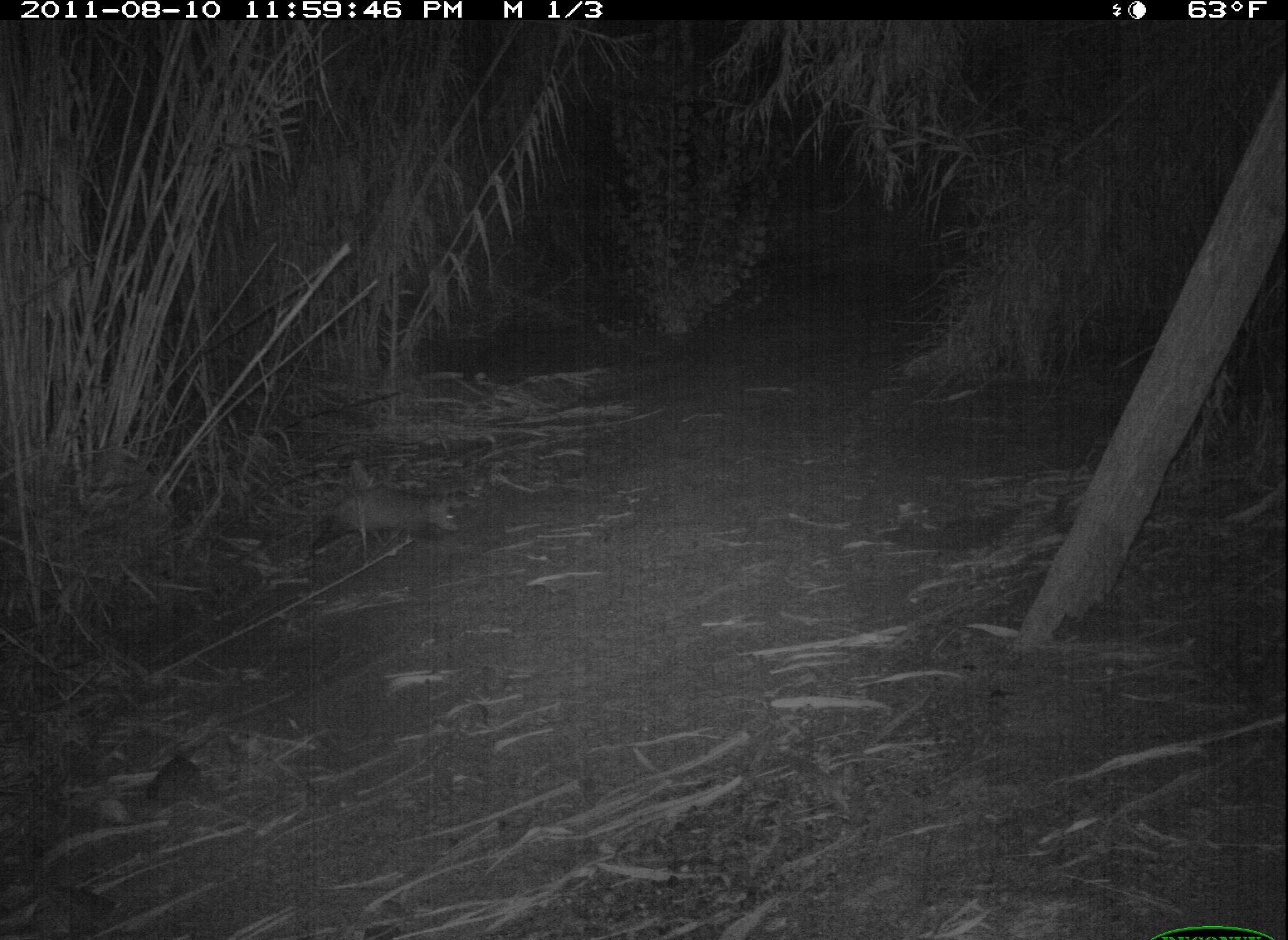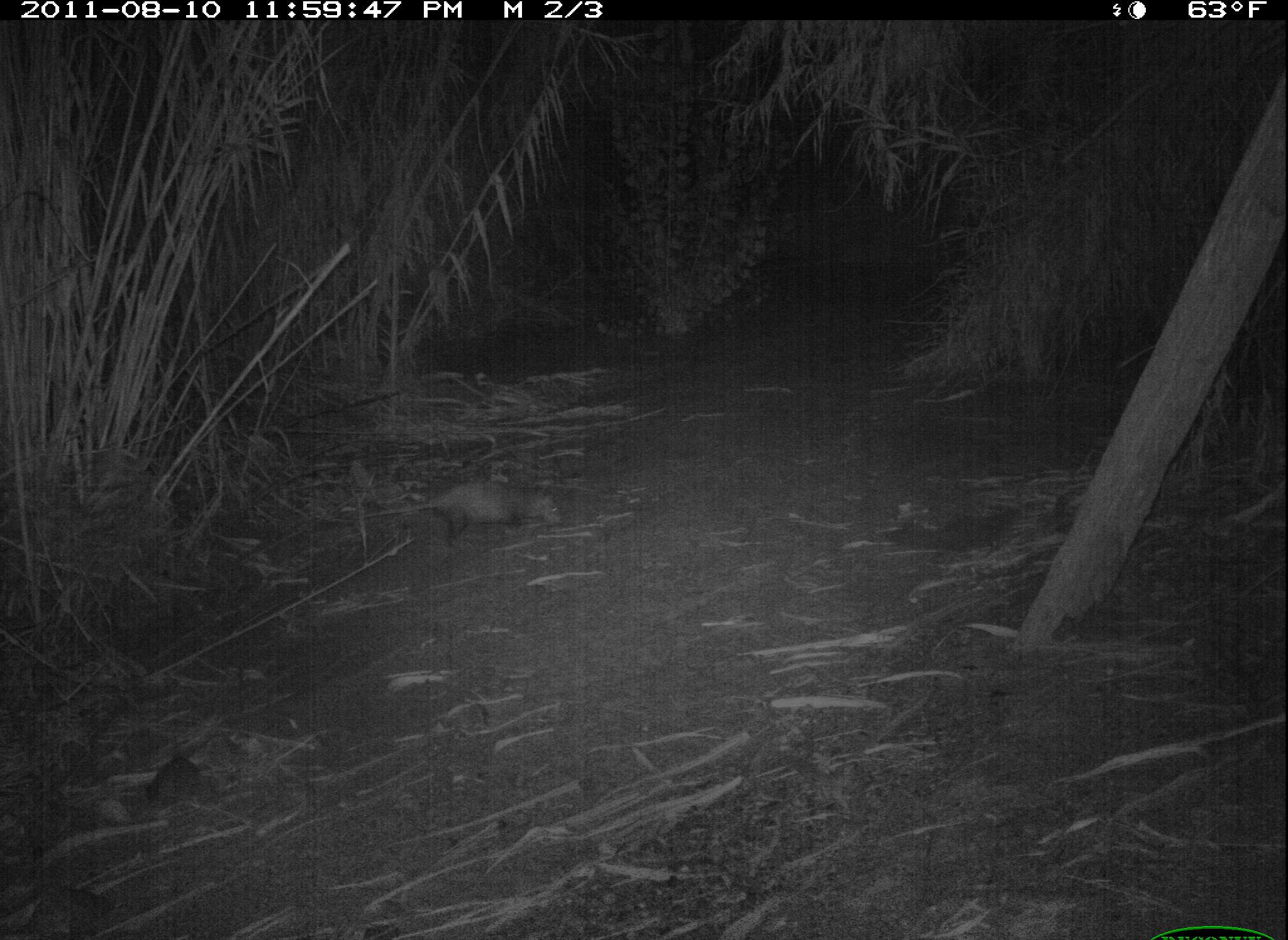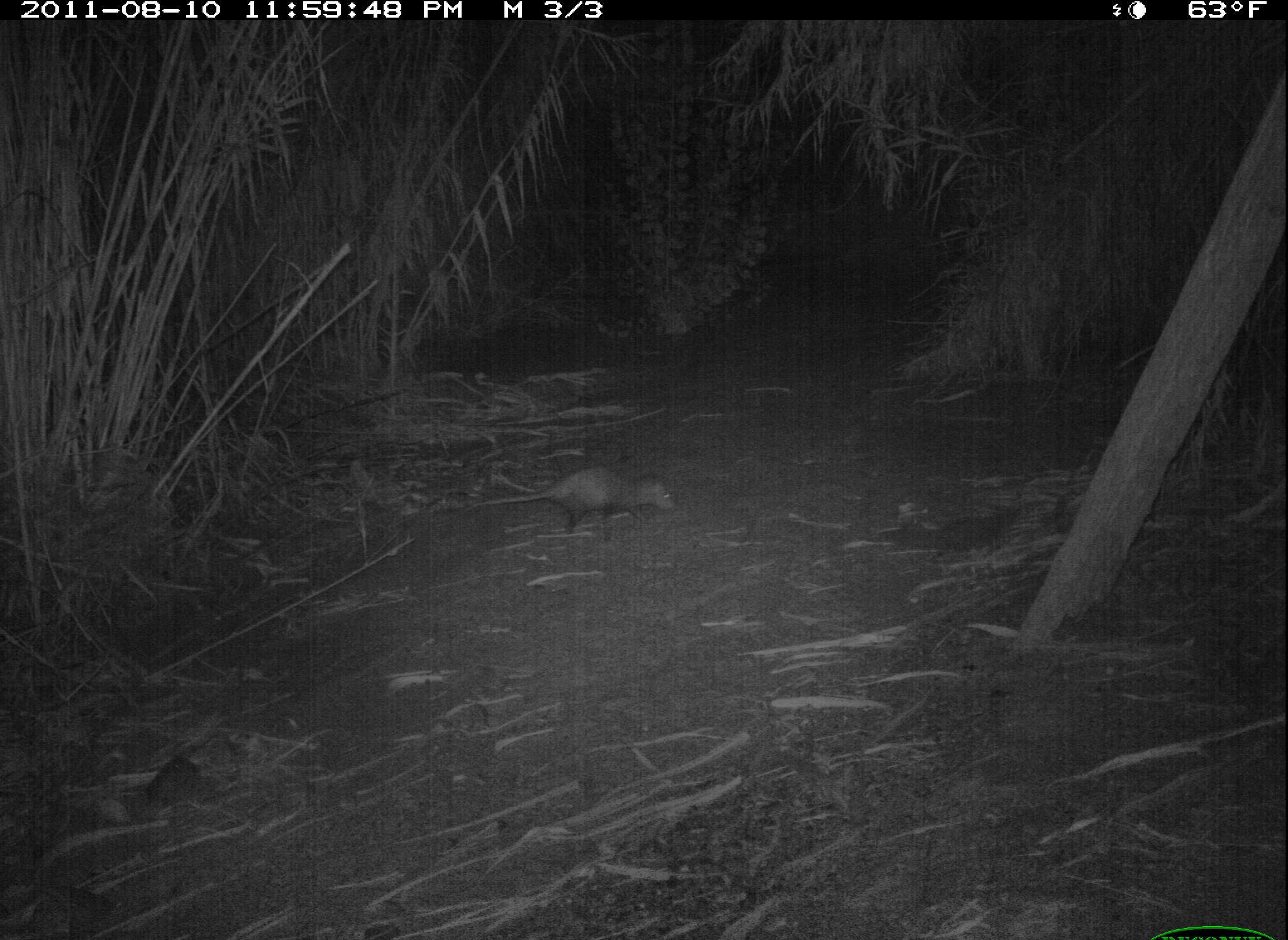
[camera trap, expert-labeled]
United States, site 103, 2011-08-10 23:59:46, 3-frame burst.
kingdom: Animalia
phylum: Chordata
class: Mammalia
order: Didelphimorphia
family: Didelphidae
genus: Didelphis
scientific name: Didelphis virginiana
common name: virginia opossum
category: opossum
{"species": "opossum (virginia opossum) (Didelphis virginiana)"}